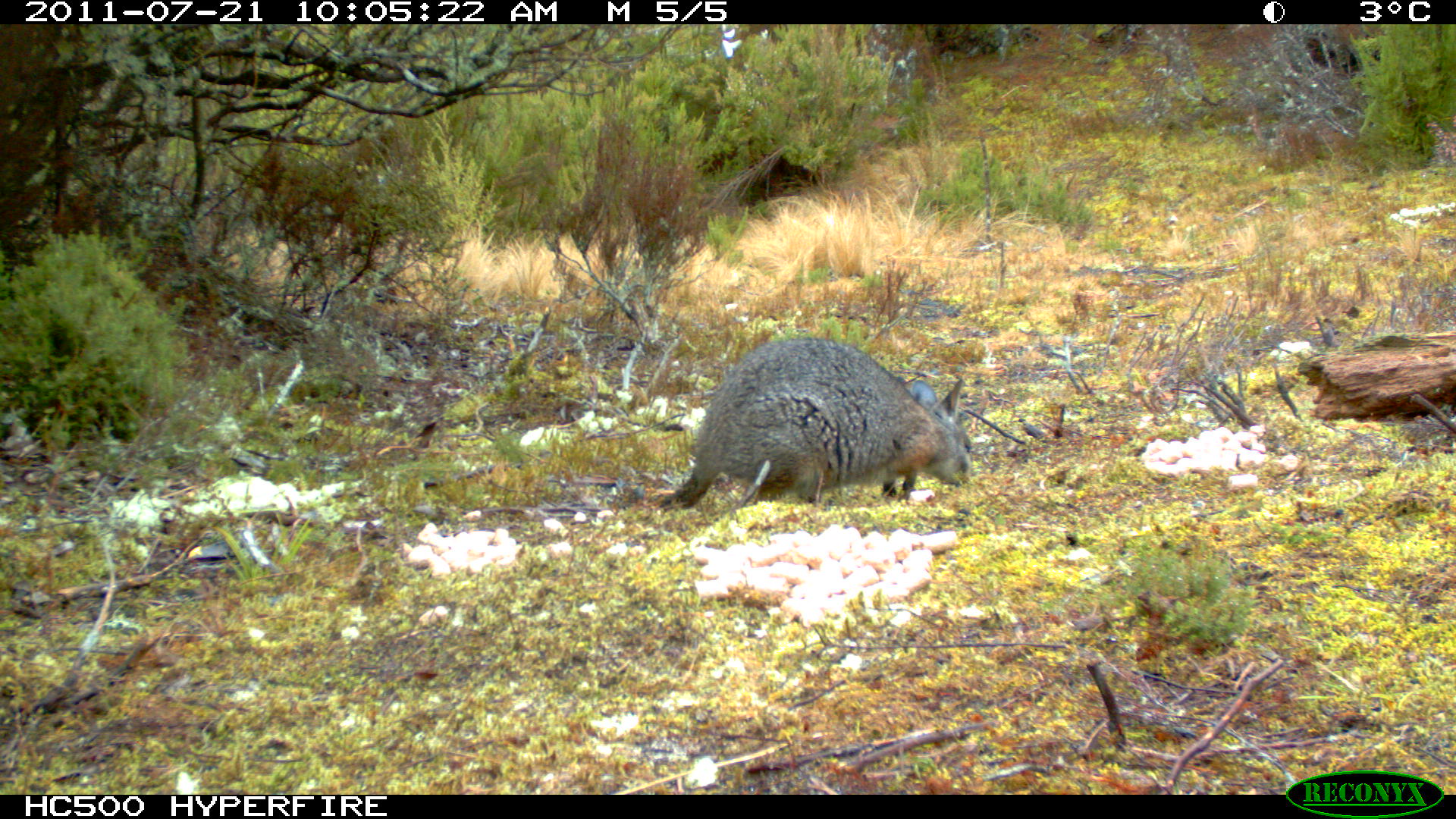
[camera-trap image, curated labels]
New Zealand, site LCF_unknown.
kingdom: Animalia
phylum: Chordata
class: Mammalia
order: Diprotodontia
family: Macropodidae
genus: Notamacropus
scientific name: Notamacropus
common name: wallaby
Wallaby (Notamacropus).